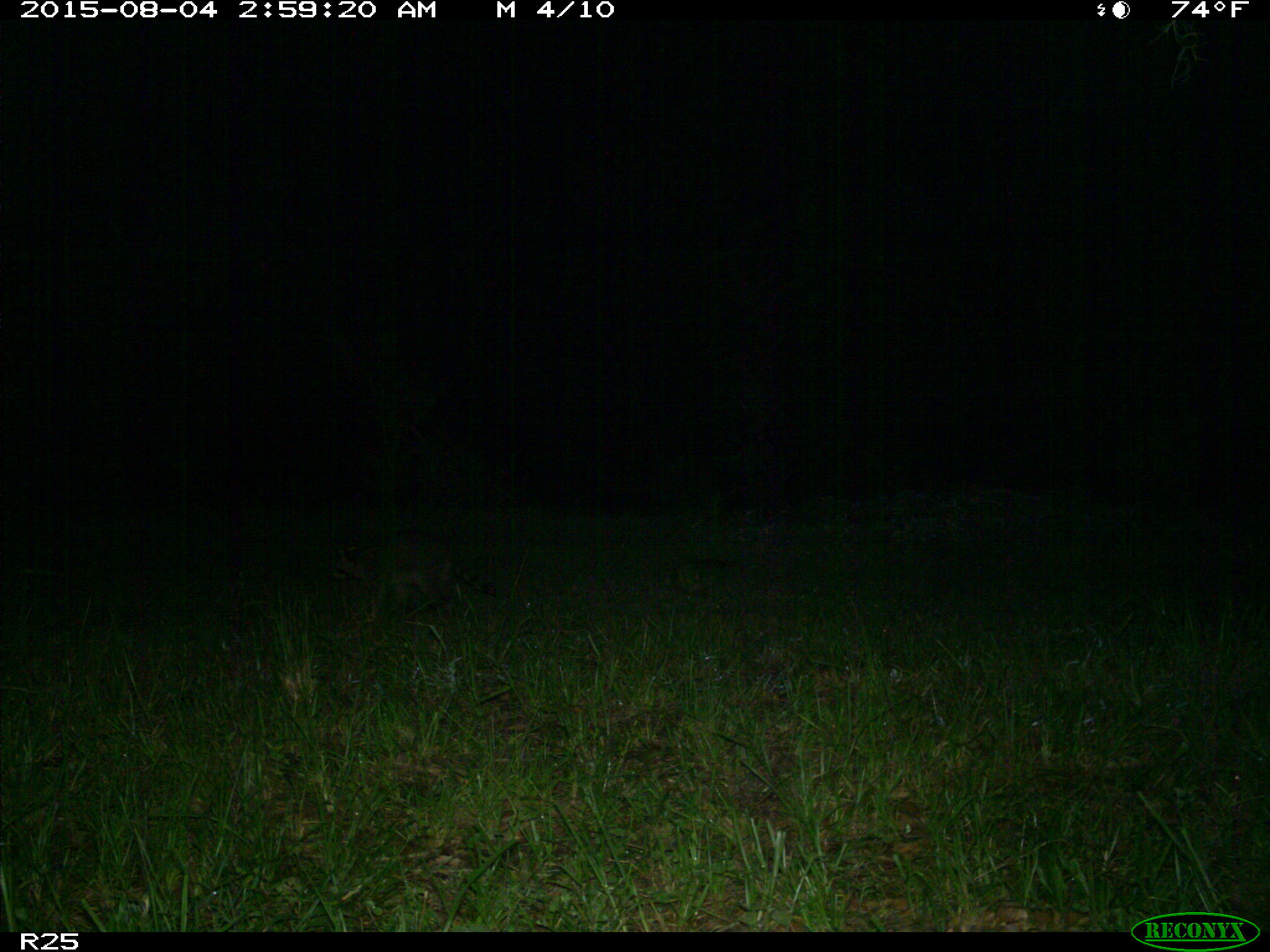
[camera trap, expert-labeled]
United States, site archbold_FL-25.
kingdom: Animalia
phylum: Chordata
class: Mammalia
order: Carnivora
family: Procyonidae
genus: Procyon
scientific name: Procyon lotor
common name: common raccoon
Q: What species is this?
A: Procyon lotor (common raccoon).